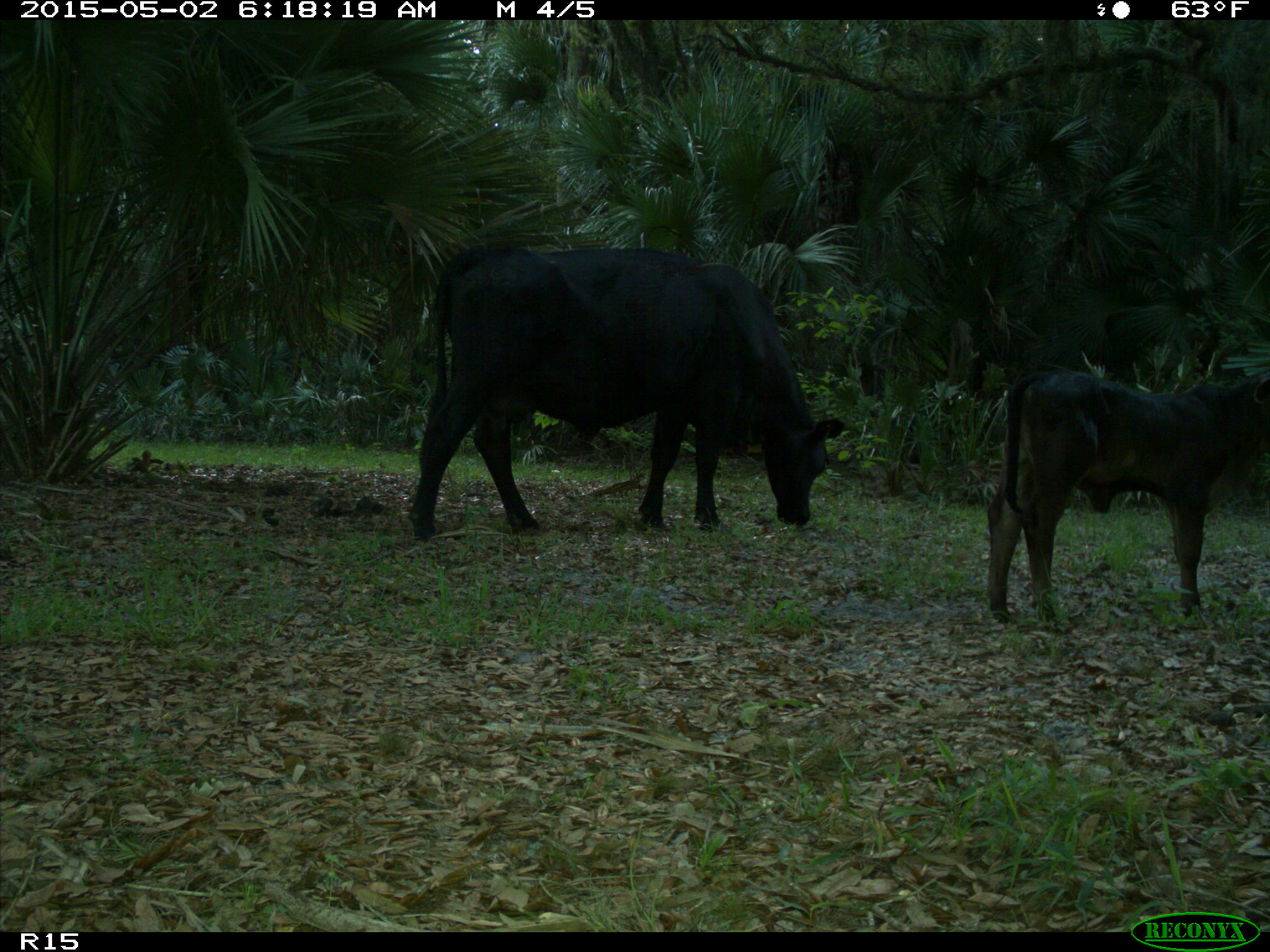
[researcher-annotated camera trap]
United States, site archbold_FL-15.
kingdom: Animalia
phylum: Chordata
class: Mammalia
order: Artiodactyla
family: Bovidae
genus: Bos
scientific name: Bos taurus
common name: domestic cow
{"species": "Bos taurus (domestic cow)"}